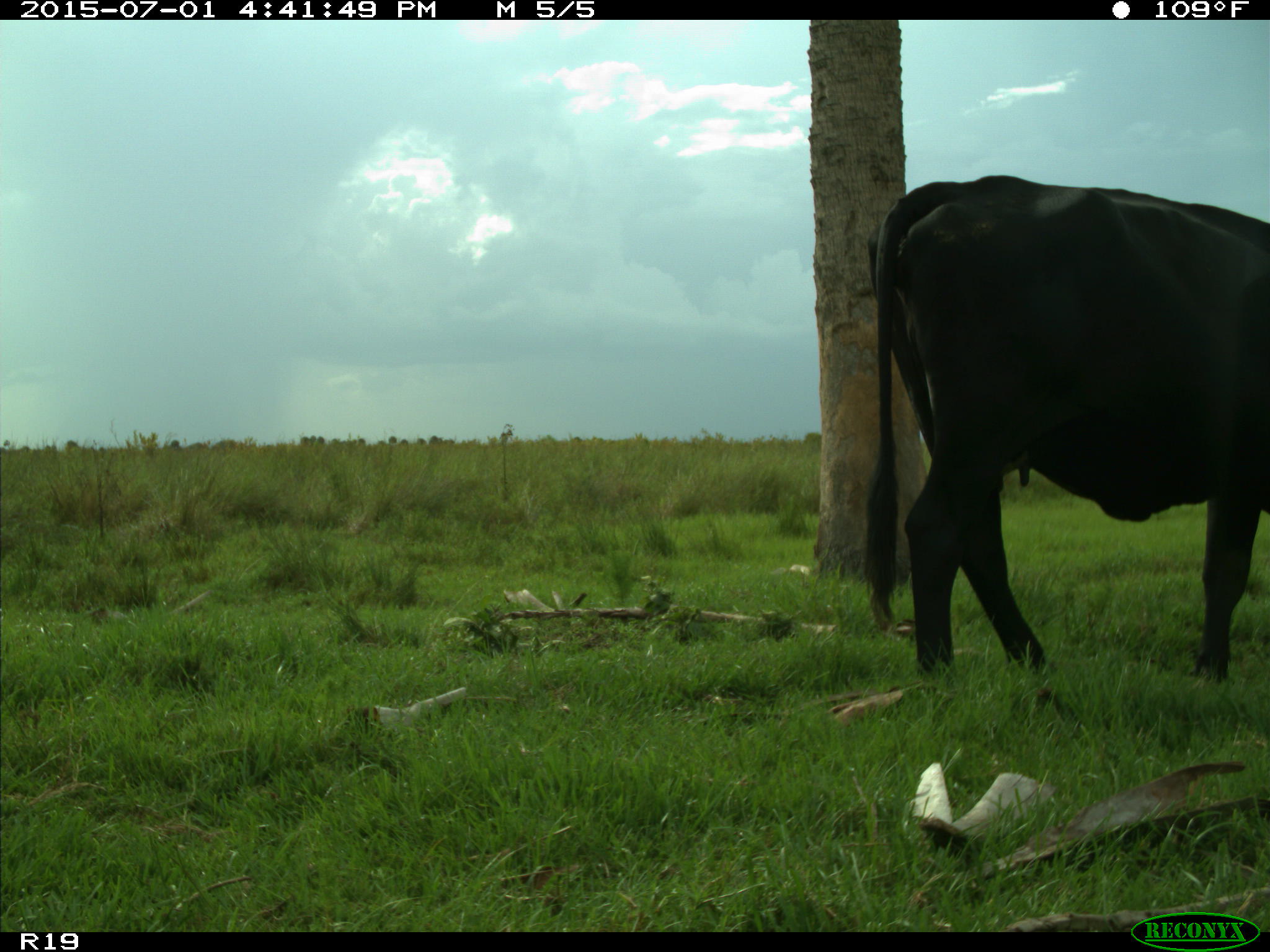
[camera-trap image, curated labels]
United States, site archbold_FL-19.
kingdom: Animalia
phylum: Chordata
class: Mammalia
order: Artiodactyla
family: Bovidae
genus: Bos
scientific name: Bos taurus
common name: domestic cow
Bos taurus (domestic cow).